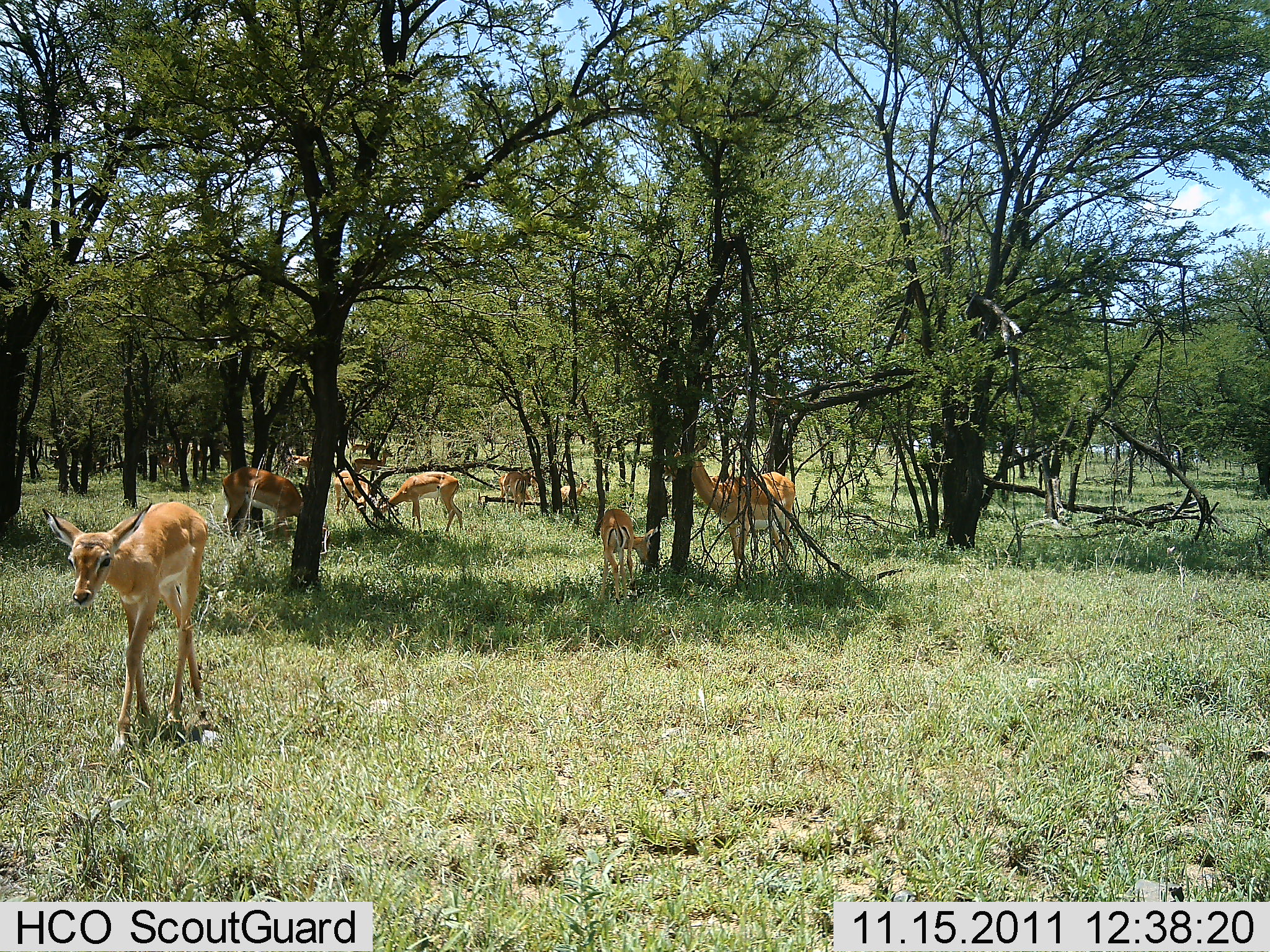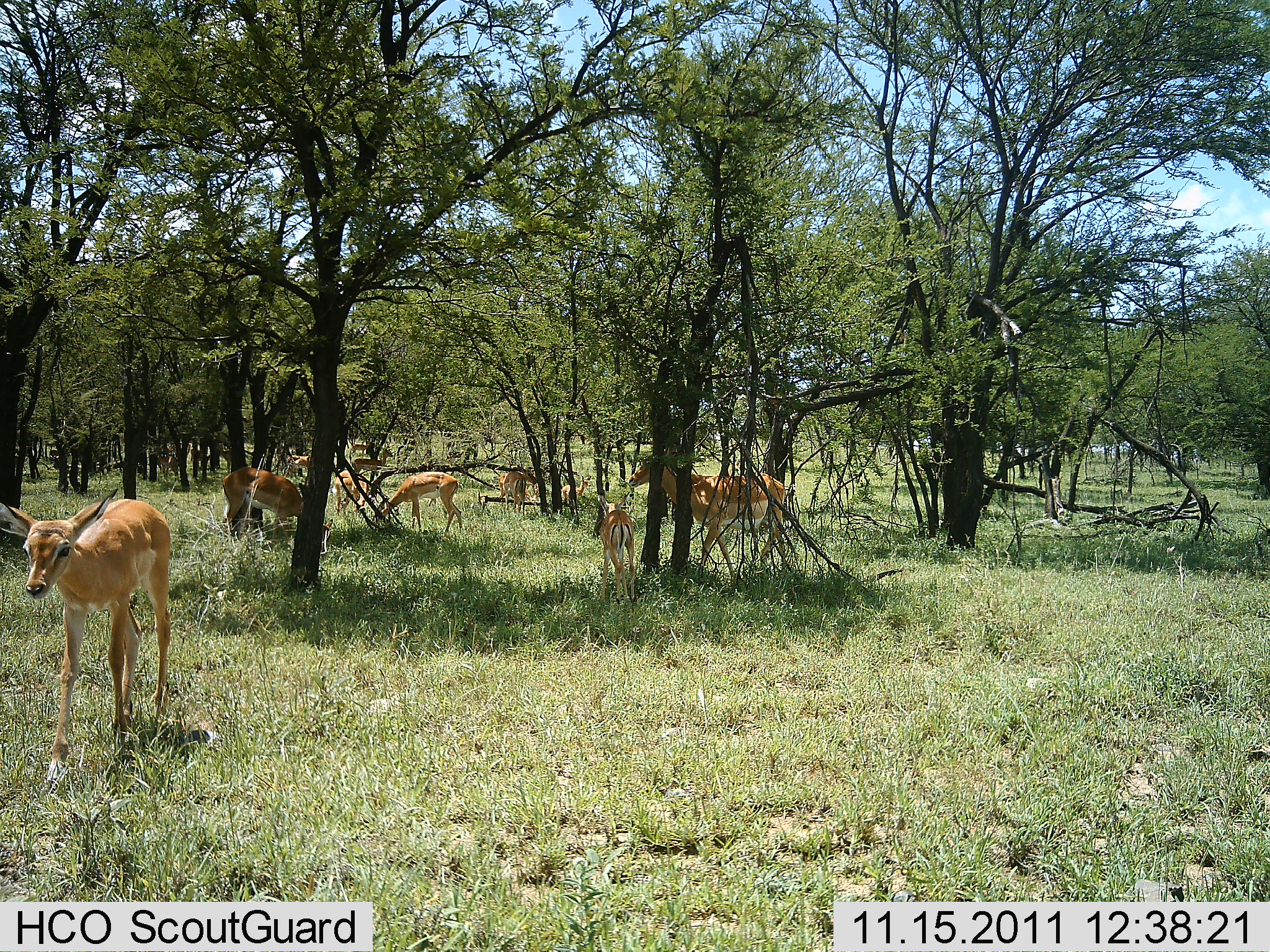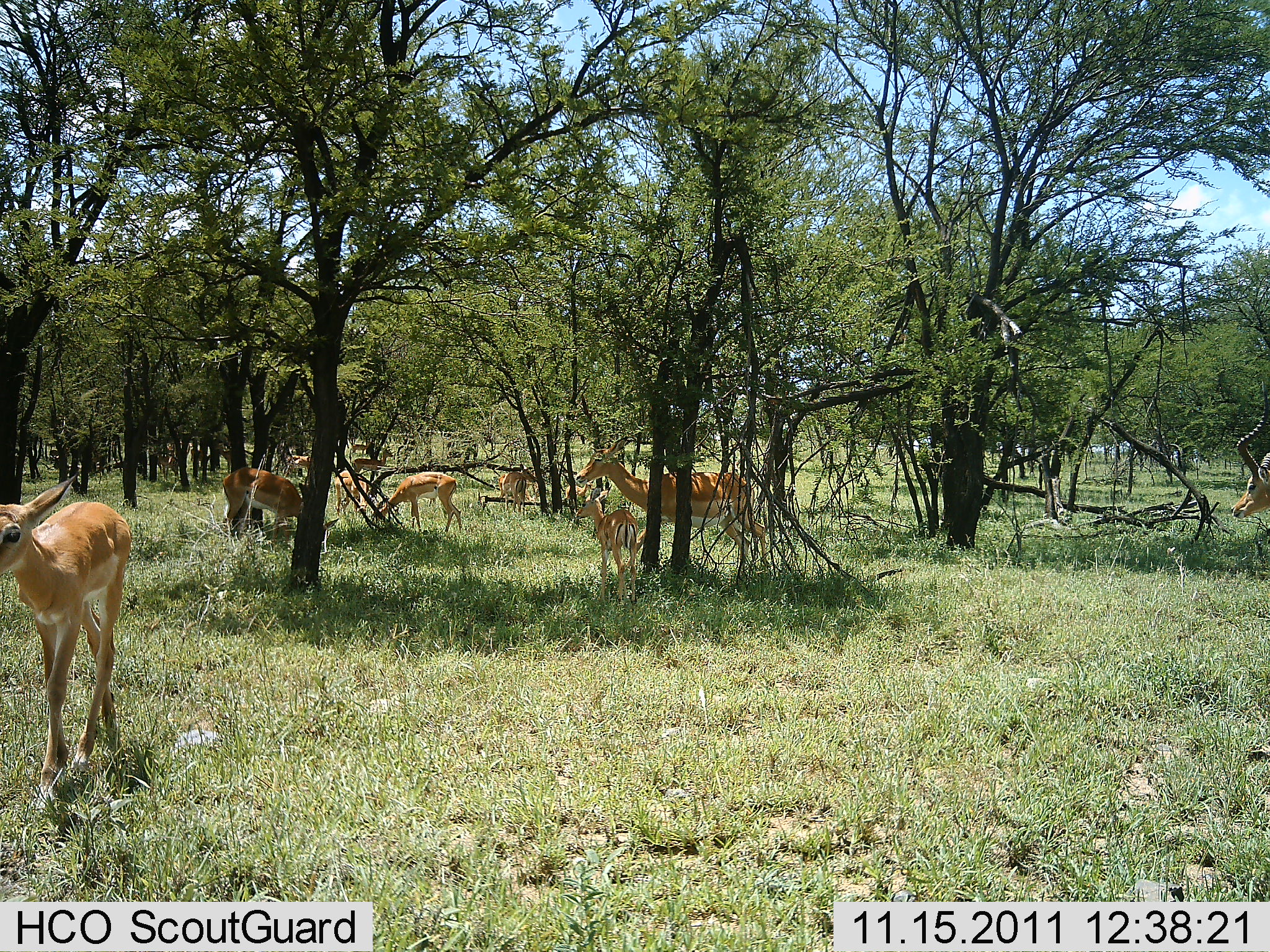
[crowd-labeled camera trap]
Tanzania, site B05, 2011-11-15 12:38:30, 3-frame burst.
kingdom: Animalia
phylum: Chordata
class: Mammalia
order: Artiodactyla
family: Bovidae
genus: Nanger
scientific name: Nanger granti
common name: grant's gazelle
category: gazellegrants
Gazellegrants (grant's gazelle) (Nanger granti), count 8. Behavior (volunteer vote fractions): standing 70%, resting 0%, moving 30%, interacting 10%. Young present (vote fraction): 50%. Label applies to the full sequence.